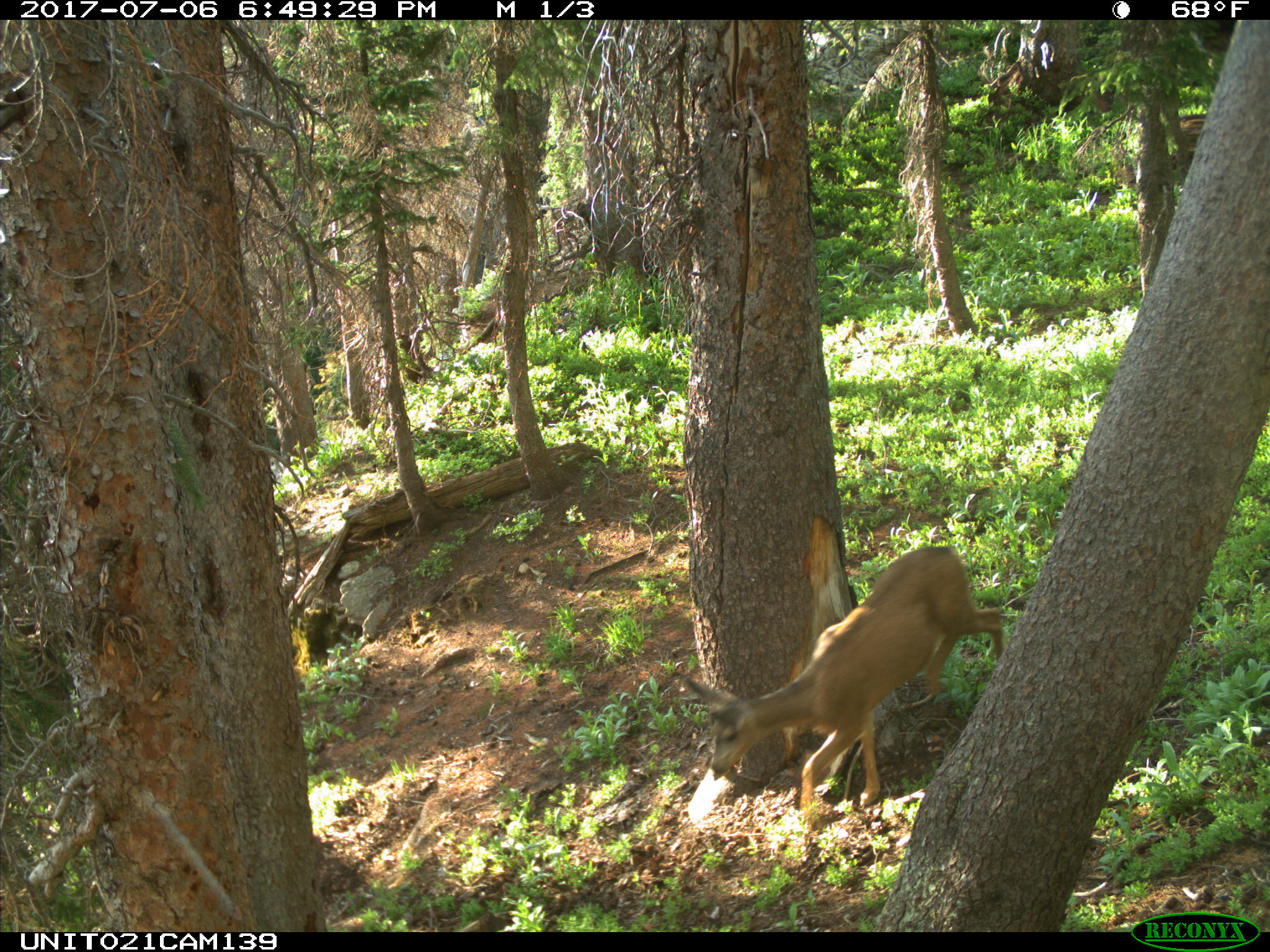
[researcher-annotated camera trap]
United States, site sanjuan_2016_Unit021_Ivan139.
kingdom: Animalia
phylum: Chordata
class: Mammalia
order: Artiodactyla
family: Cervidae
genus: Odocoileus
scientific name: Odocoileus hemionus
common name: mule deer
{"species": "Odocoileus hemionus (mule deer)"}